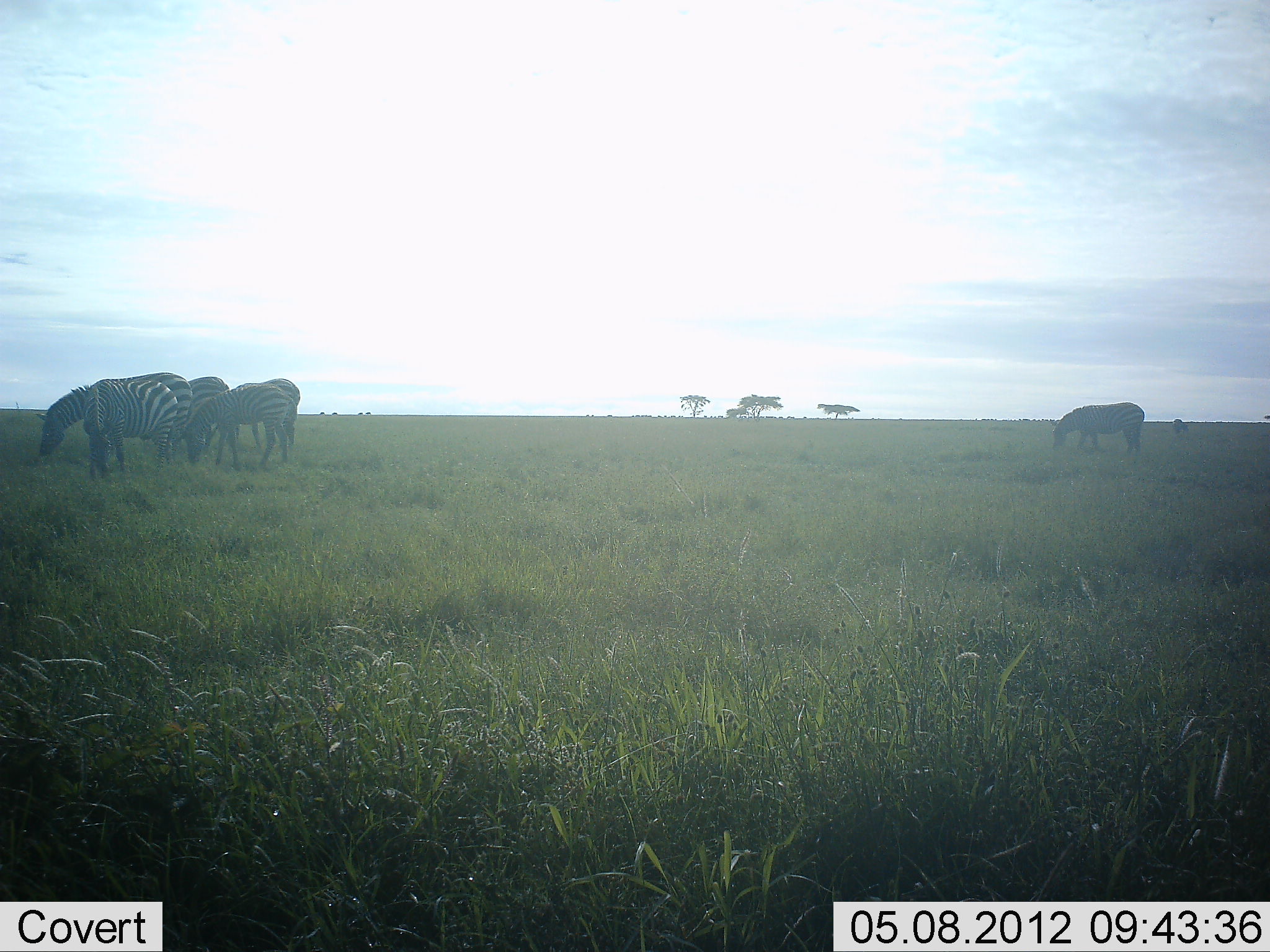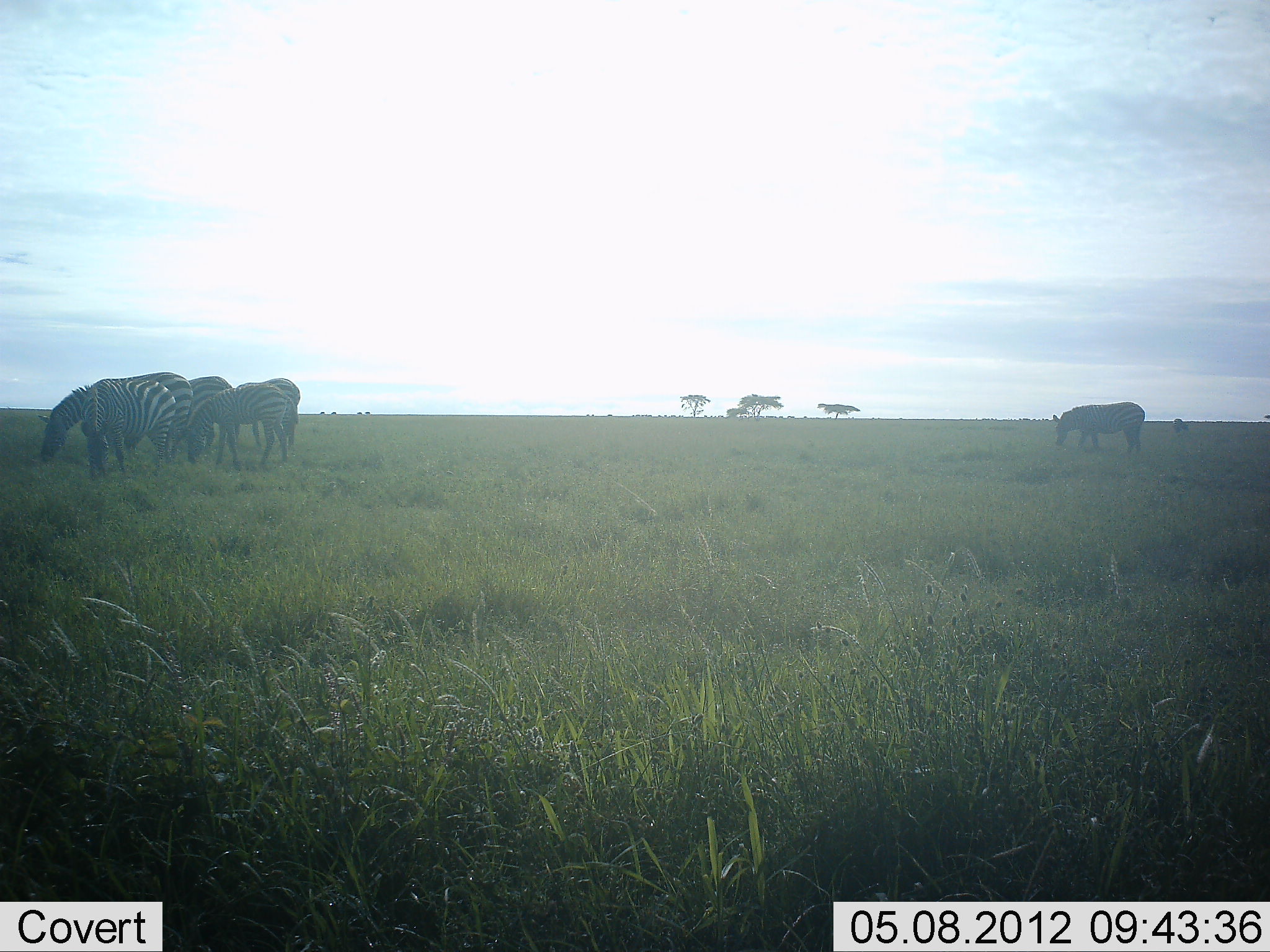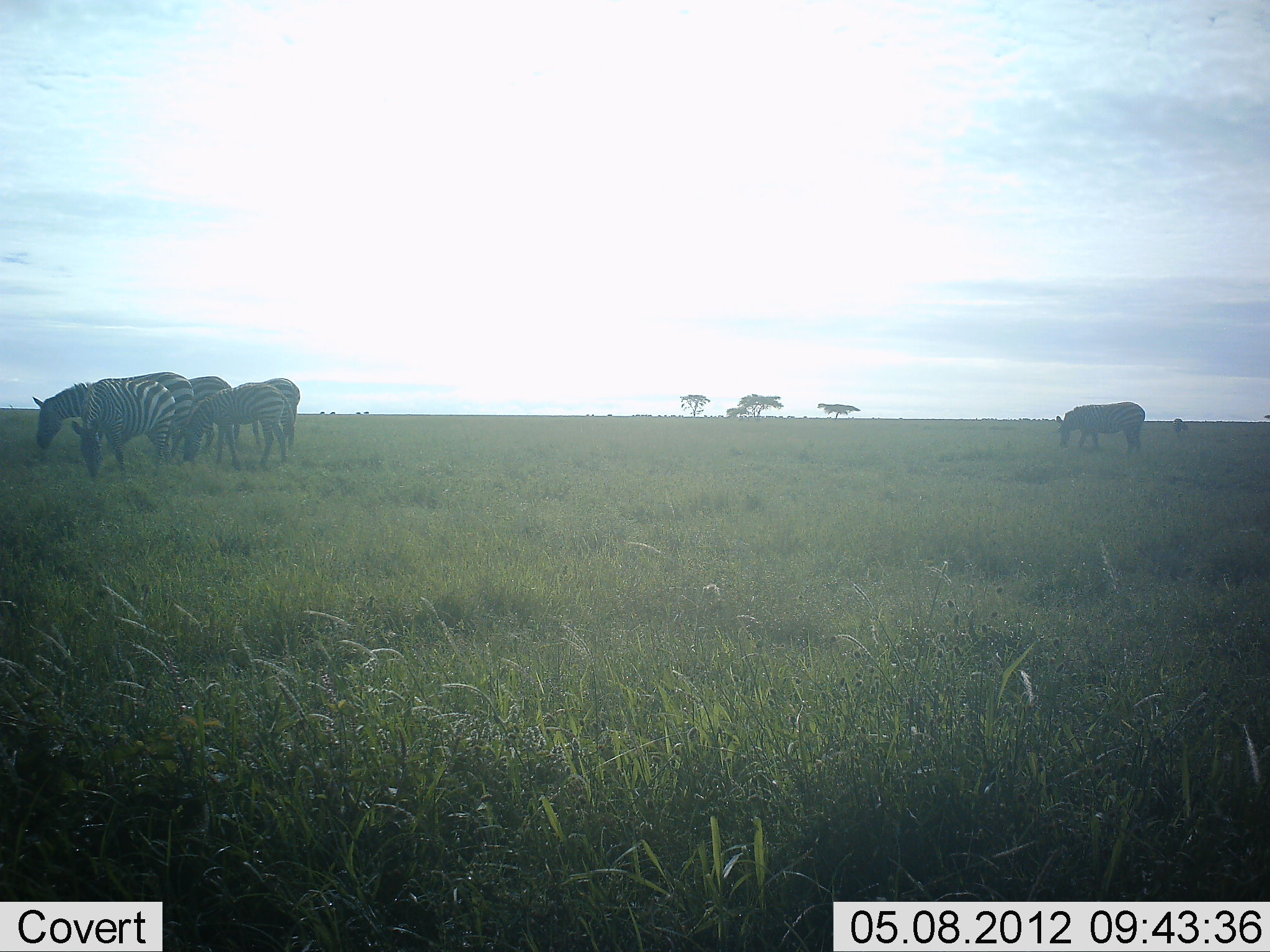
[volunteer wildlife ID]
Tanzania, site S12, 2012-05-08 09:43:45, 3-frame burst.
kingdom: Animalia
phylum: Chordata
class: Mammalia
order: Perissodactyla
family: Equidae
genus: Equus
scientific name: Equus quagga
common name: plains zebra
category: zebra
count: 6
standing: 21%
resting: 0%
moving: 5%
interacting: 3%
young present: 11%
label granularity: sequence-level